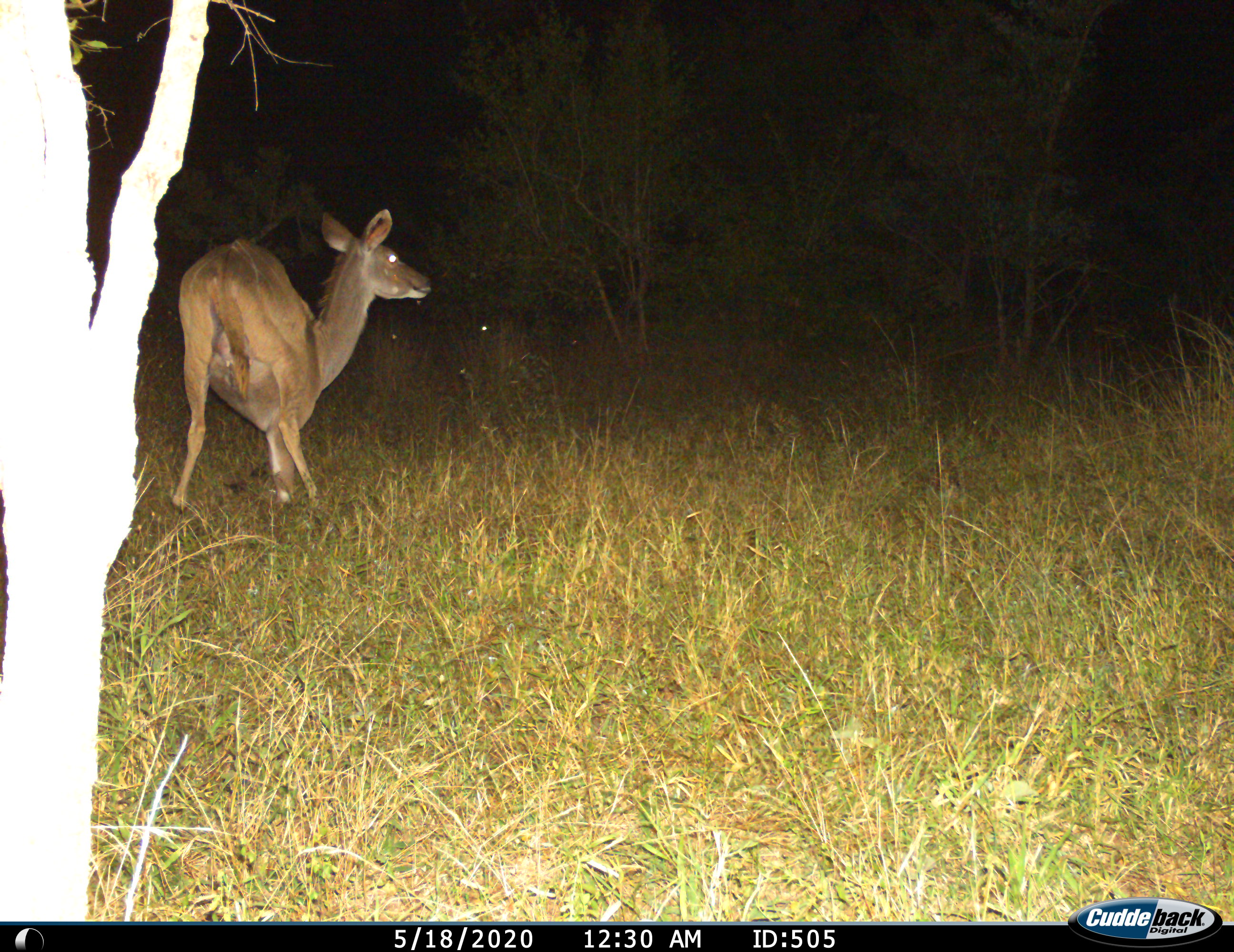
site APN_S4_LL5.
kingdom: Animalia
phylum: Chordata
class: Mammalia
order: Artiodactyla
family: Bovidae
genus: Tragelaphus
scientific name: Tragelaphus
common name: kudu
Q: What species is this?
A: Kudu (Tragelaphus).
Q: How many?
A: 1.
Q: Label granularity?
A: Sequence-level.